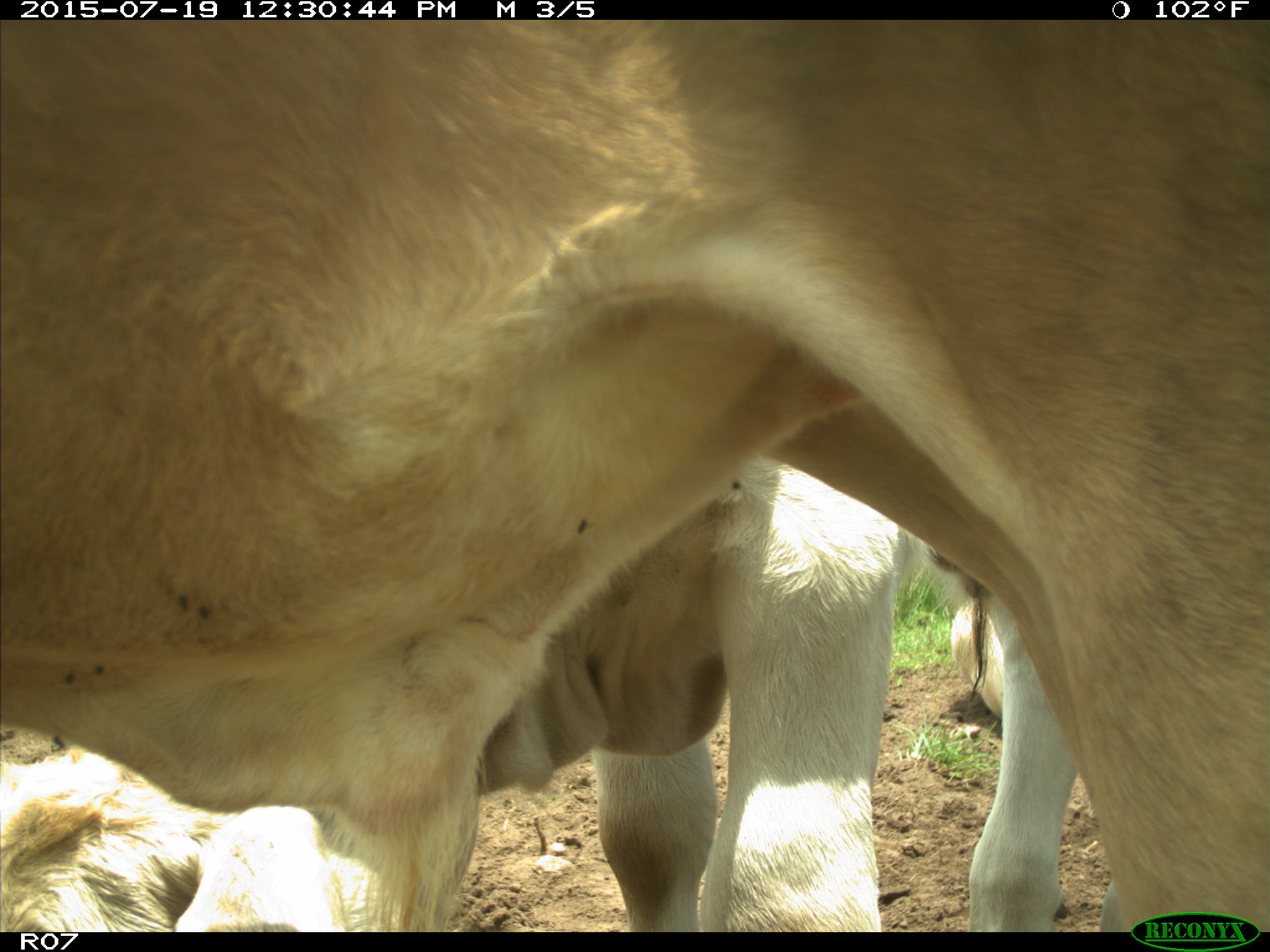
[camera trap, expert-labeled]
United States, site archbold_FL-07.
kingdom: Animalia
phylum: Chordata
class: Mammalia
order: Artiodactyla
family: Bovidae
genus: Bos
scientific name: Bos taurus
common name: domestic cow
Bos taurus (domestic cow).